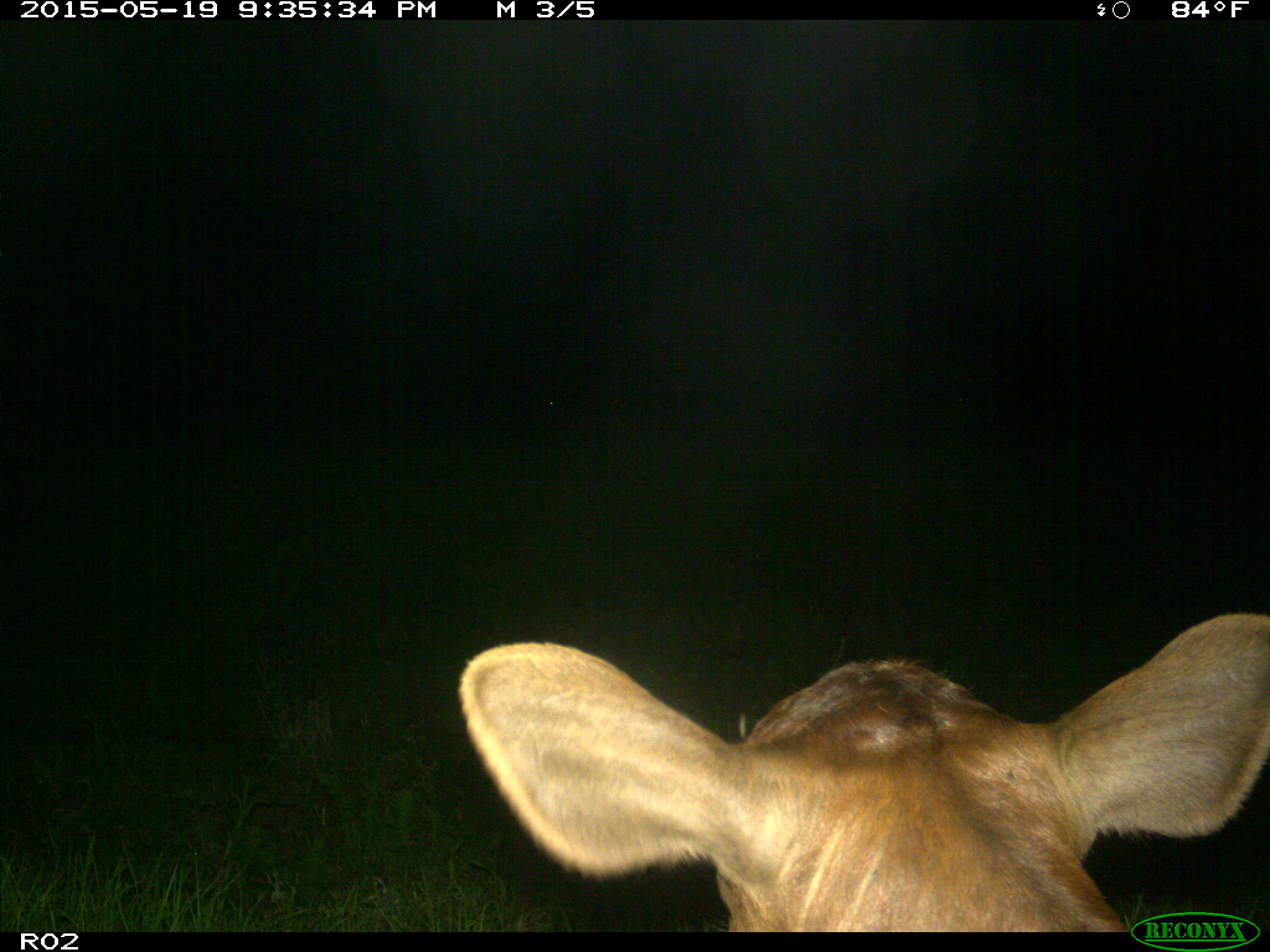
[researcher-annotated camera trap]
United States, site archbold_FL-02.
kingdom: Animalia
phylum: Chordata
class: Mammalia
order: Artiodactyla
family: Bovidae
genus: Bos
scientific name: Bos taurus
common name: domestic cow